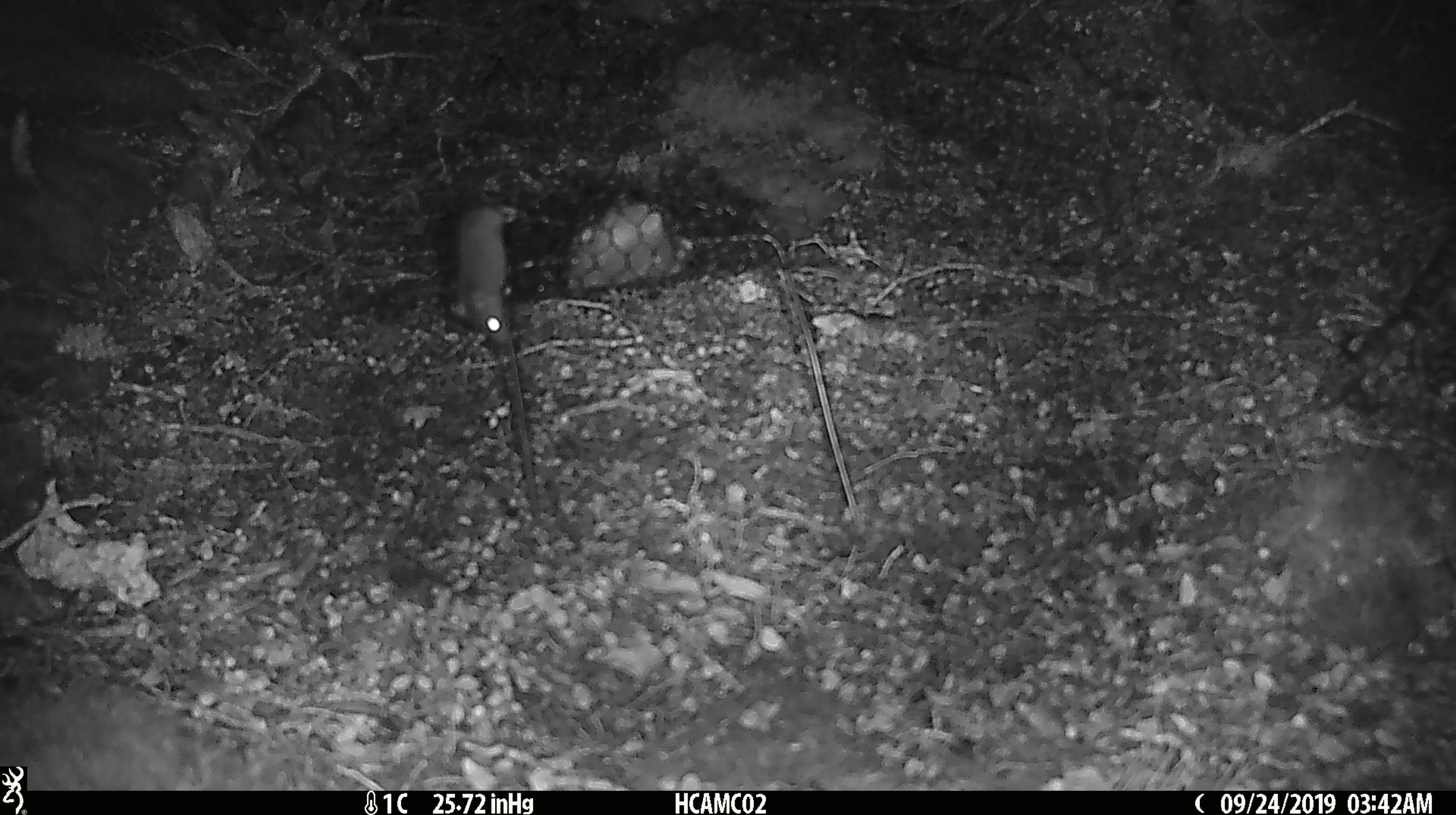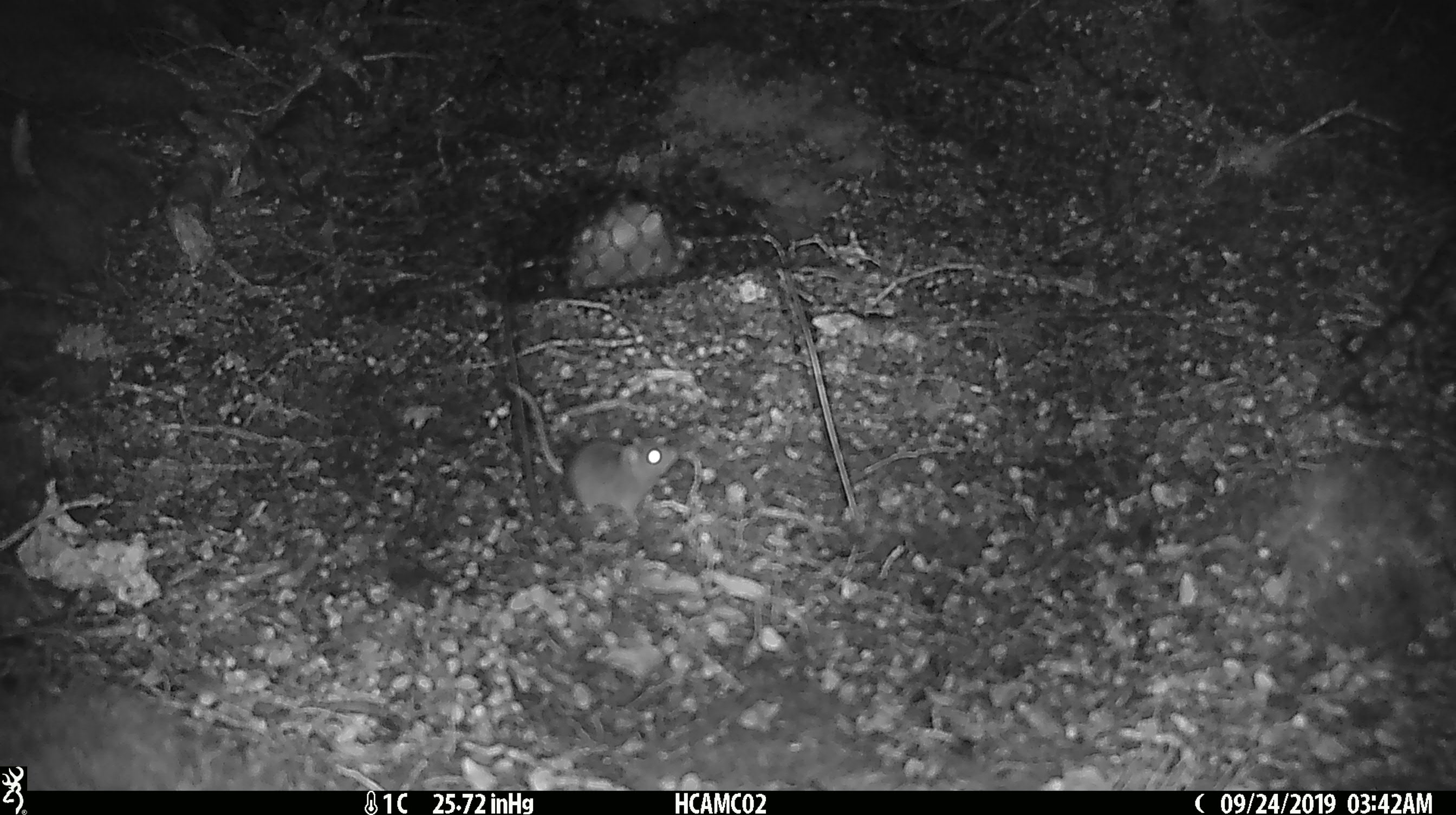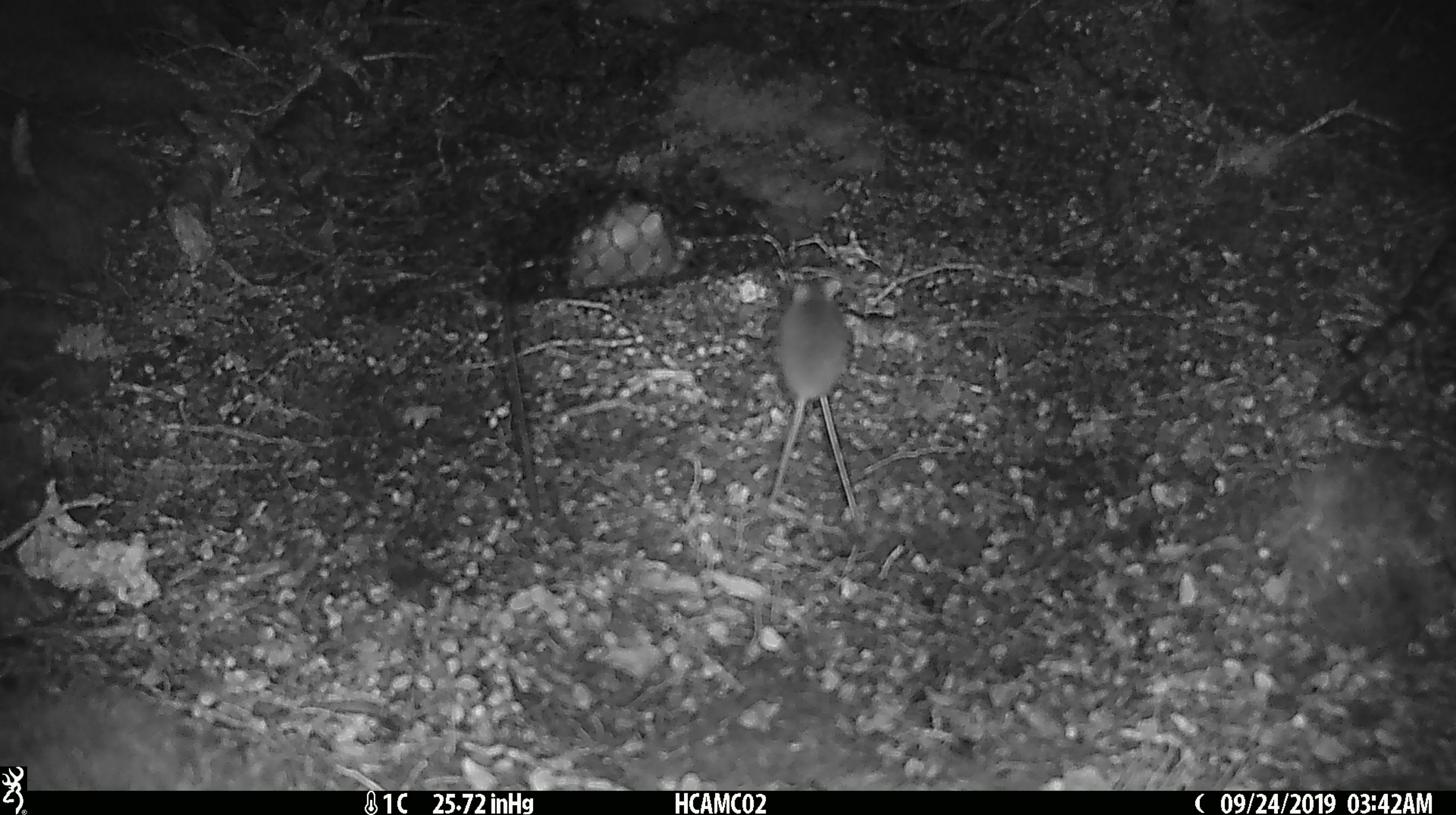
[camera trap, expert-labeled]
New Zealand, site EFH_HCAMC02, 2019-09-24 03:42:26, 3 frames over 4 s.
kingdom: Animalia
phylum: Chordata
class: Mammalia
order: Rodentia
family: Muridae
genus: Mus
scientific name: Mus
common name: mouse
Mouse (Mus).